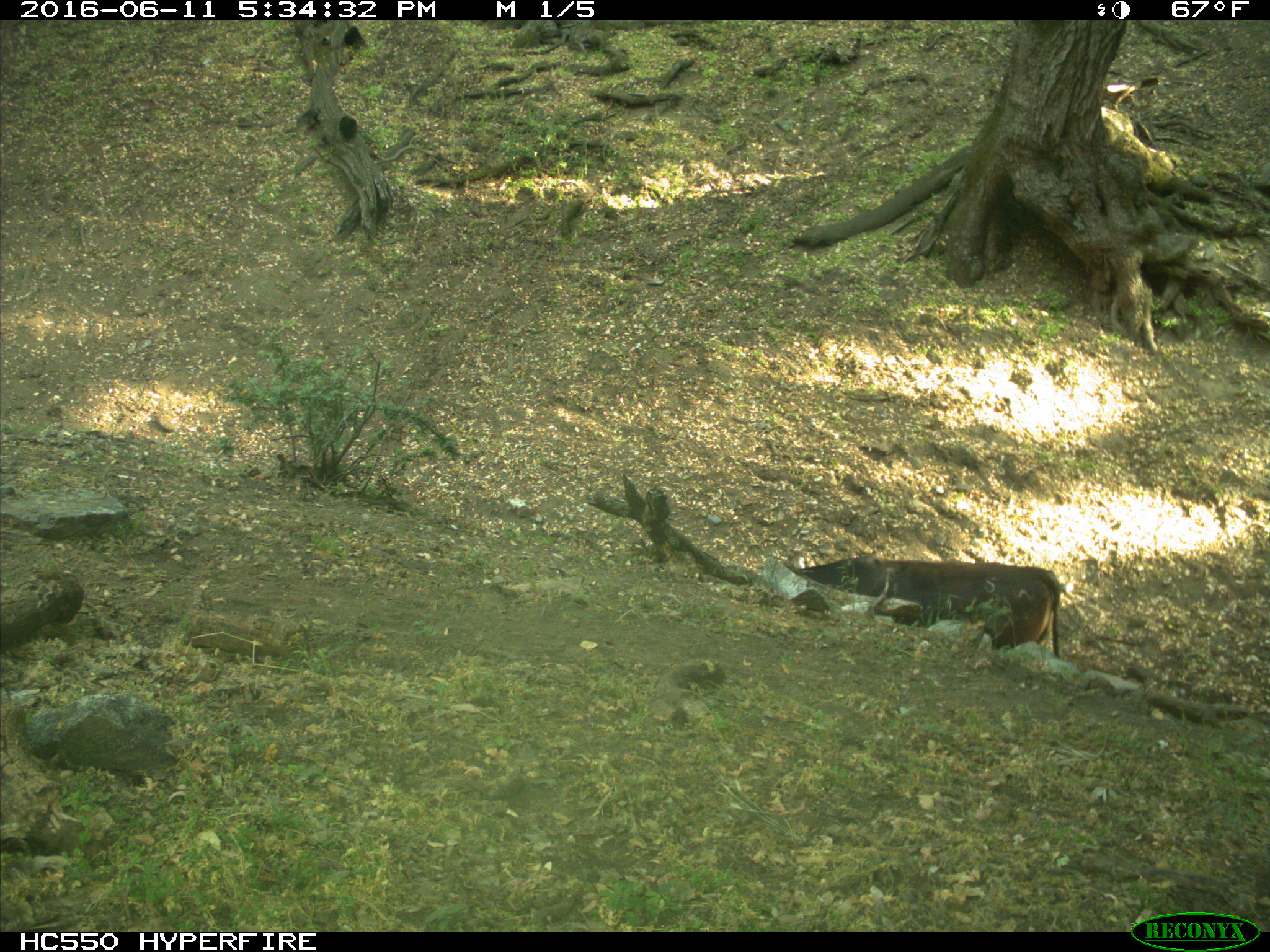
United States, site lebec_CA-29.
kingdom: Animalia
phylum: Chordata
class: Mammalia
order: Artiodactyla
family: Bovidae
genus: Bos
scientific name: Bos taurus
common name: domestic cow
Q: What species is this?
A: Bos taurus (domestic cow).